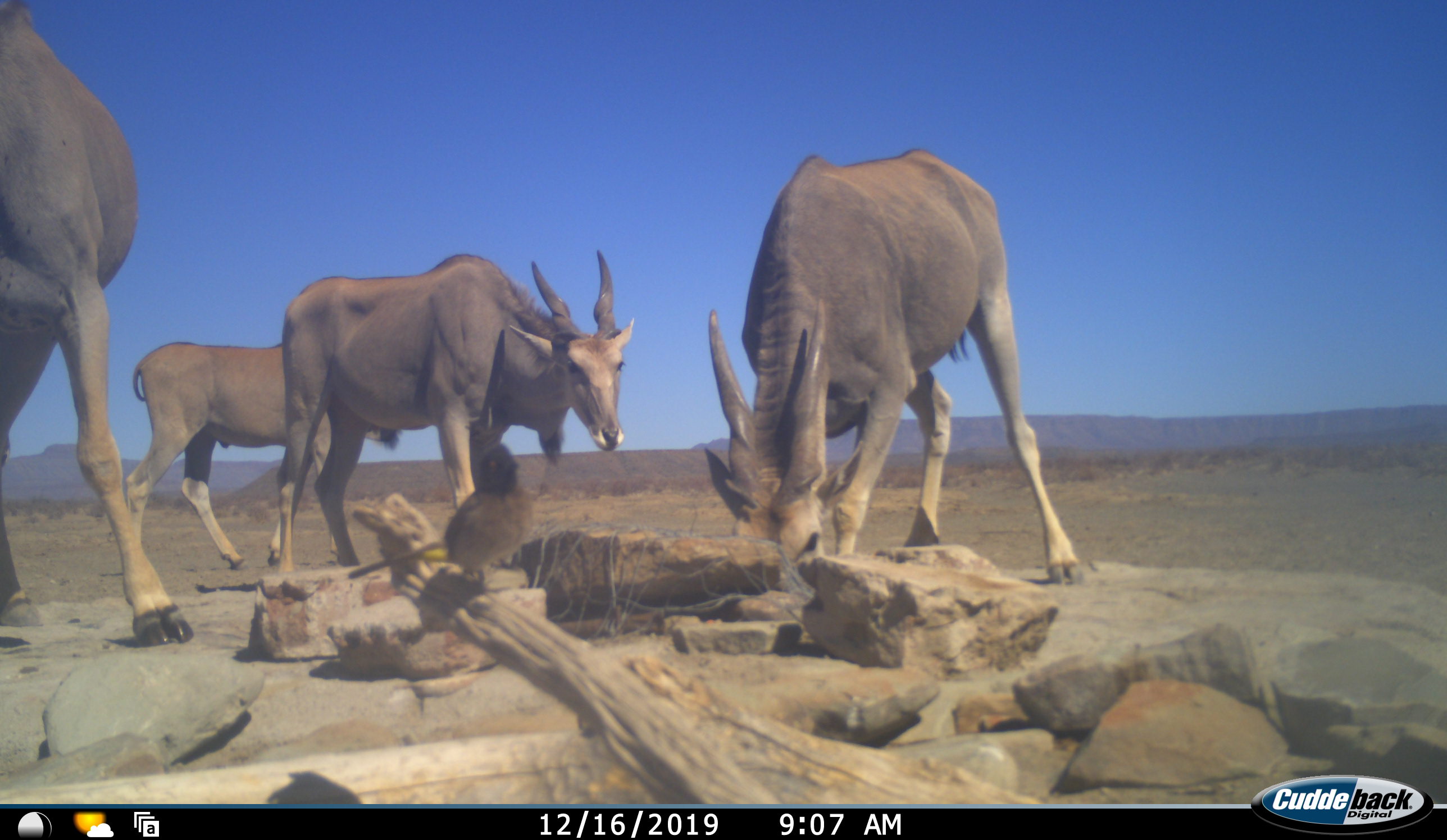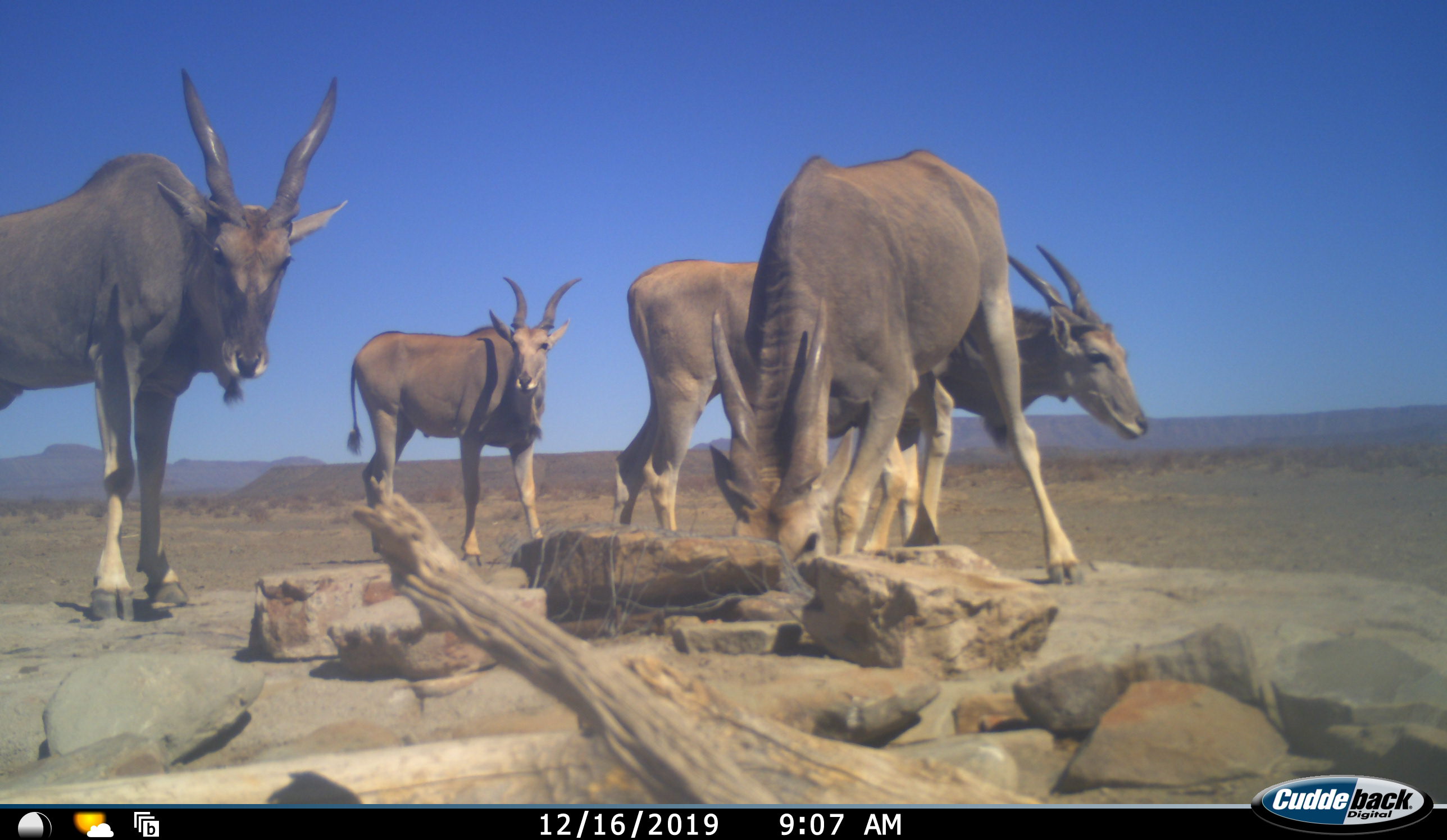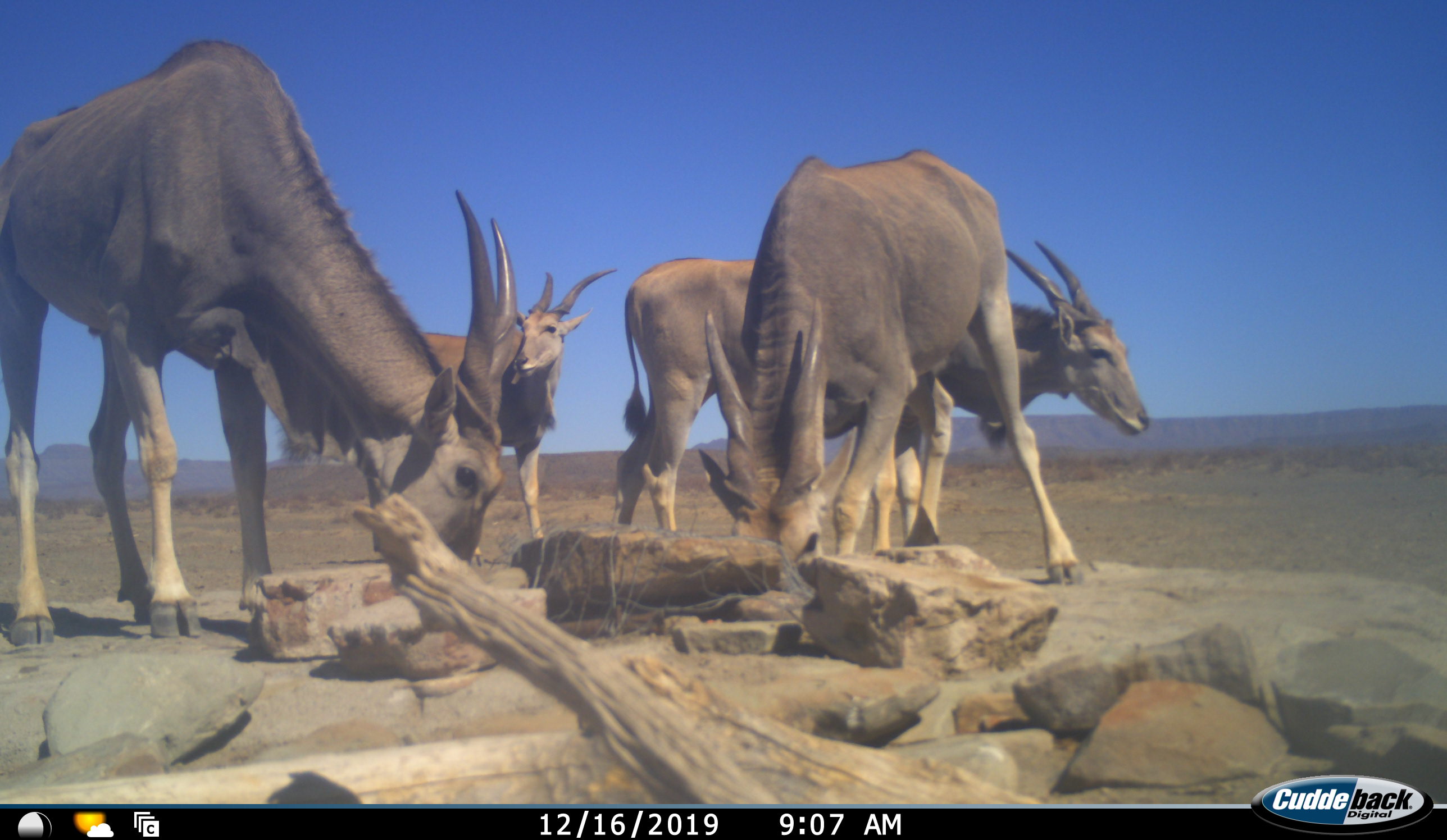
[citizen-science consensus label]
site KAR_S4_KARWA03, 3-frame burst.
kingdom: Animalia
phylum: Chordata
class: Mammalia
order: Artiodactyla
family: Bovidae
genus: Tragelaphus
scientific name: Tragelaphus oryx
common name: eland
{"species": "eland (Tragelaphus oryx)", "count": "4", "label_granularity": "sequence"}